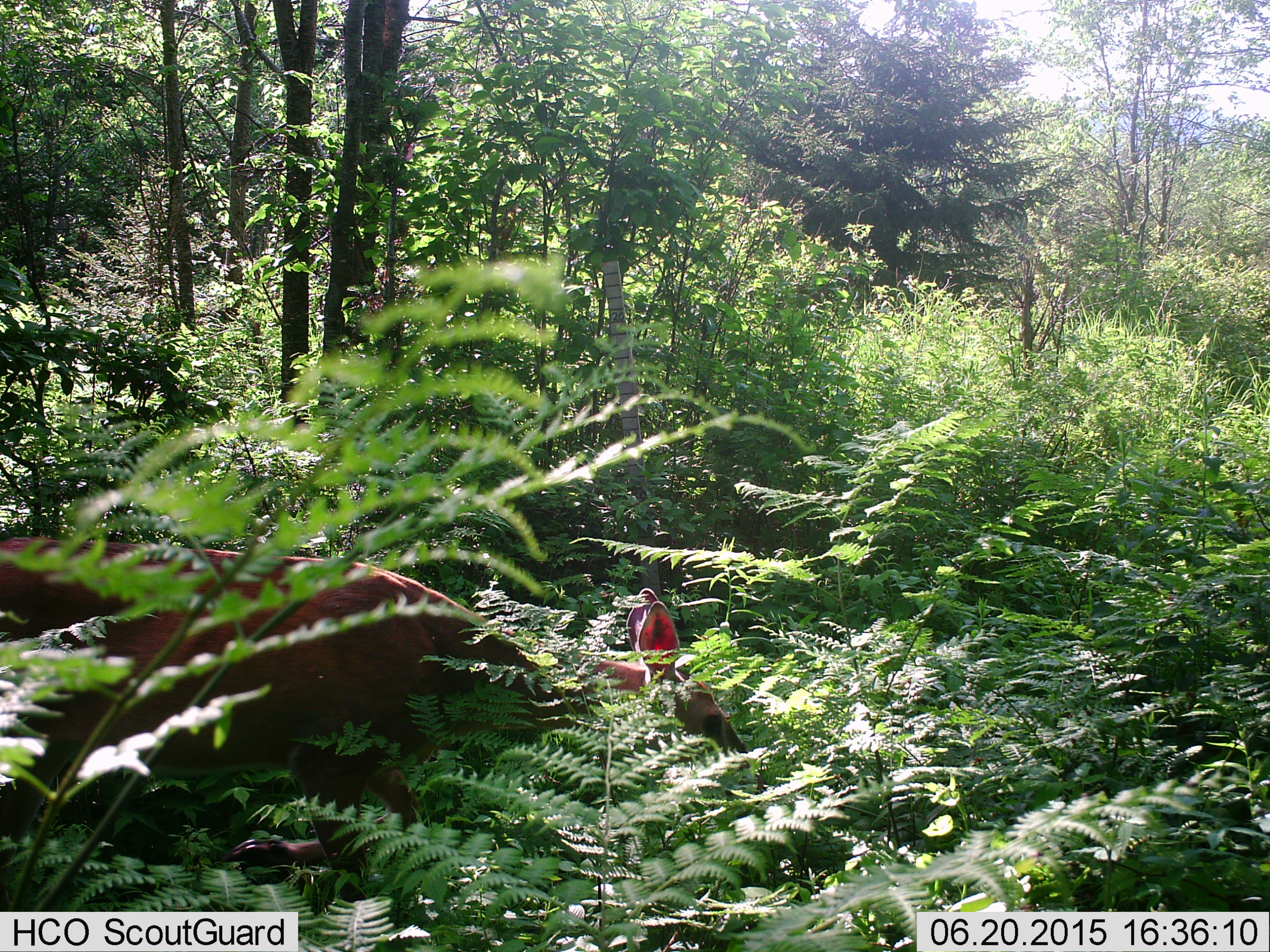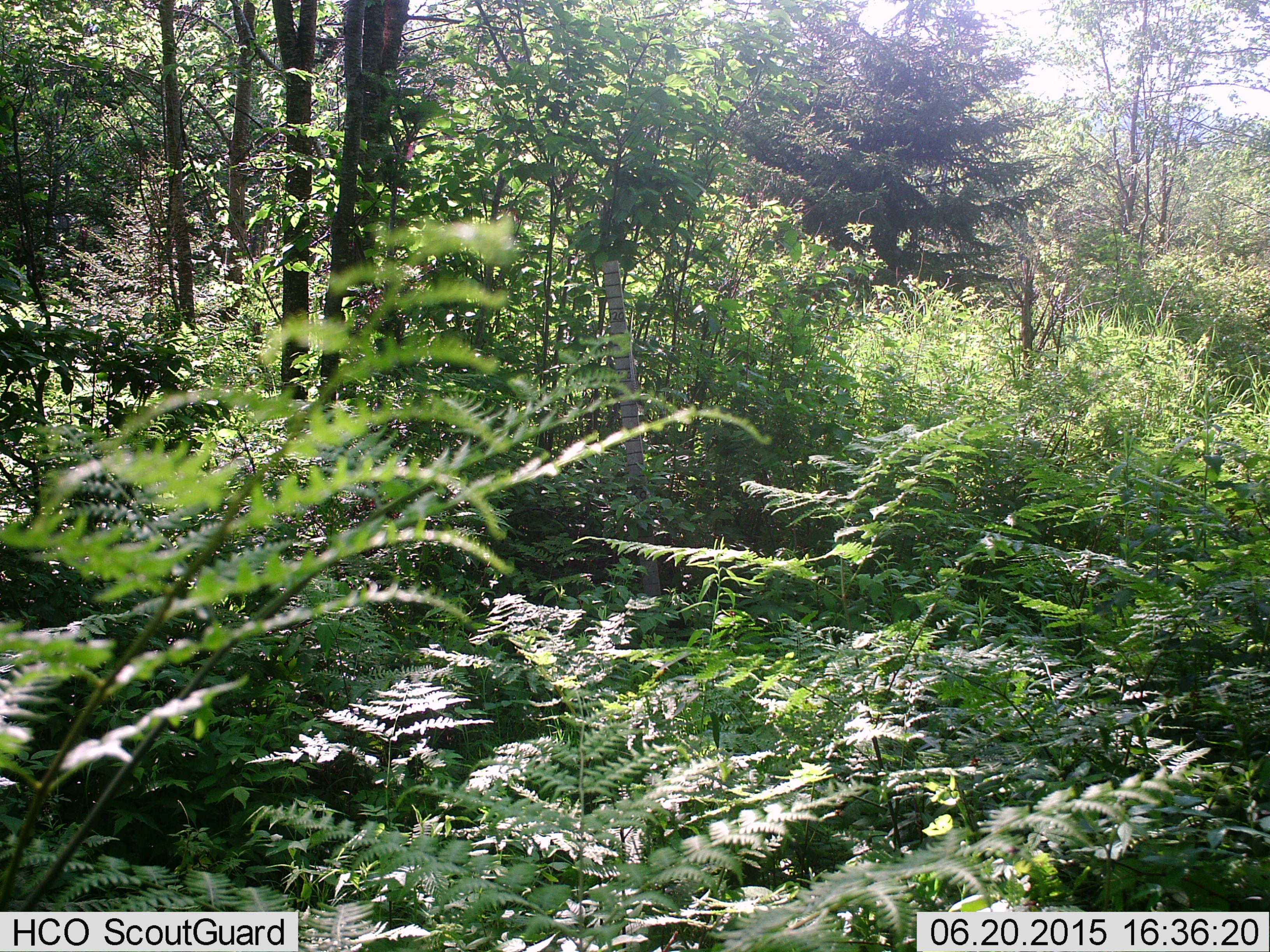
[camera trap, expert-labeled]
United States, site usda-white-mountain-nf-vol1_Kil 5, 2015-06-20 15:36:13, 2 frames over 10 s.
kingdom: Animalia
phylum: Chordata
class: Mammalia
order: Artiodactyla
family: Cervidae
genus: Odocoileus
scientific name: Odocoileus virginianus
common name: white-tailed deer